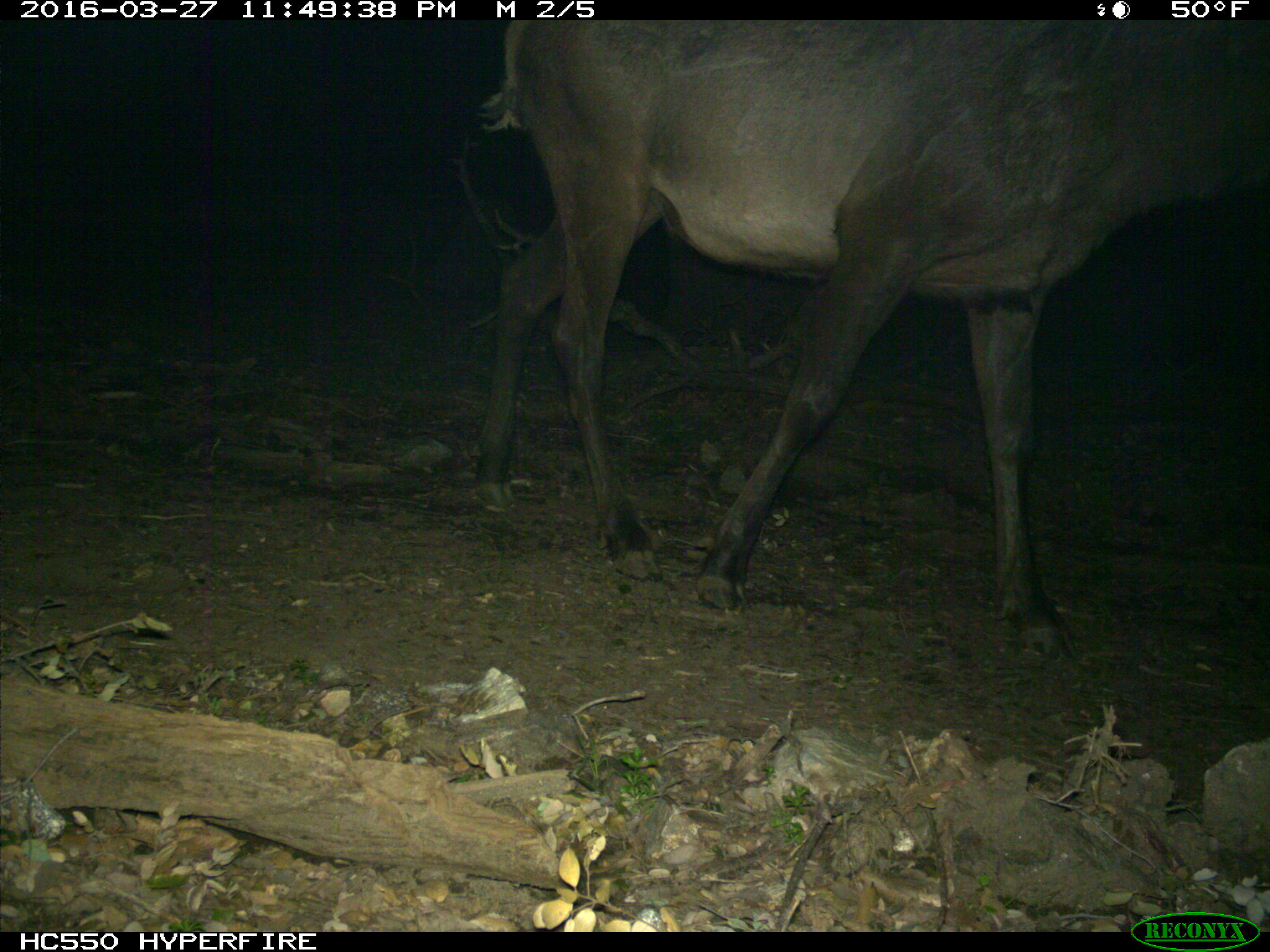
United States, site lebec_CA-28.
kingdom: Animalia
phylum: Chordata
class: Mammalia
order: Artiodactyla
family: Cervidae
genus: Cervus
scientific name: Cervus canadensis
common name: elk